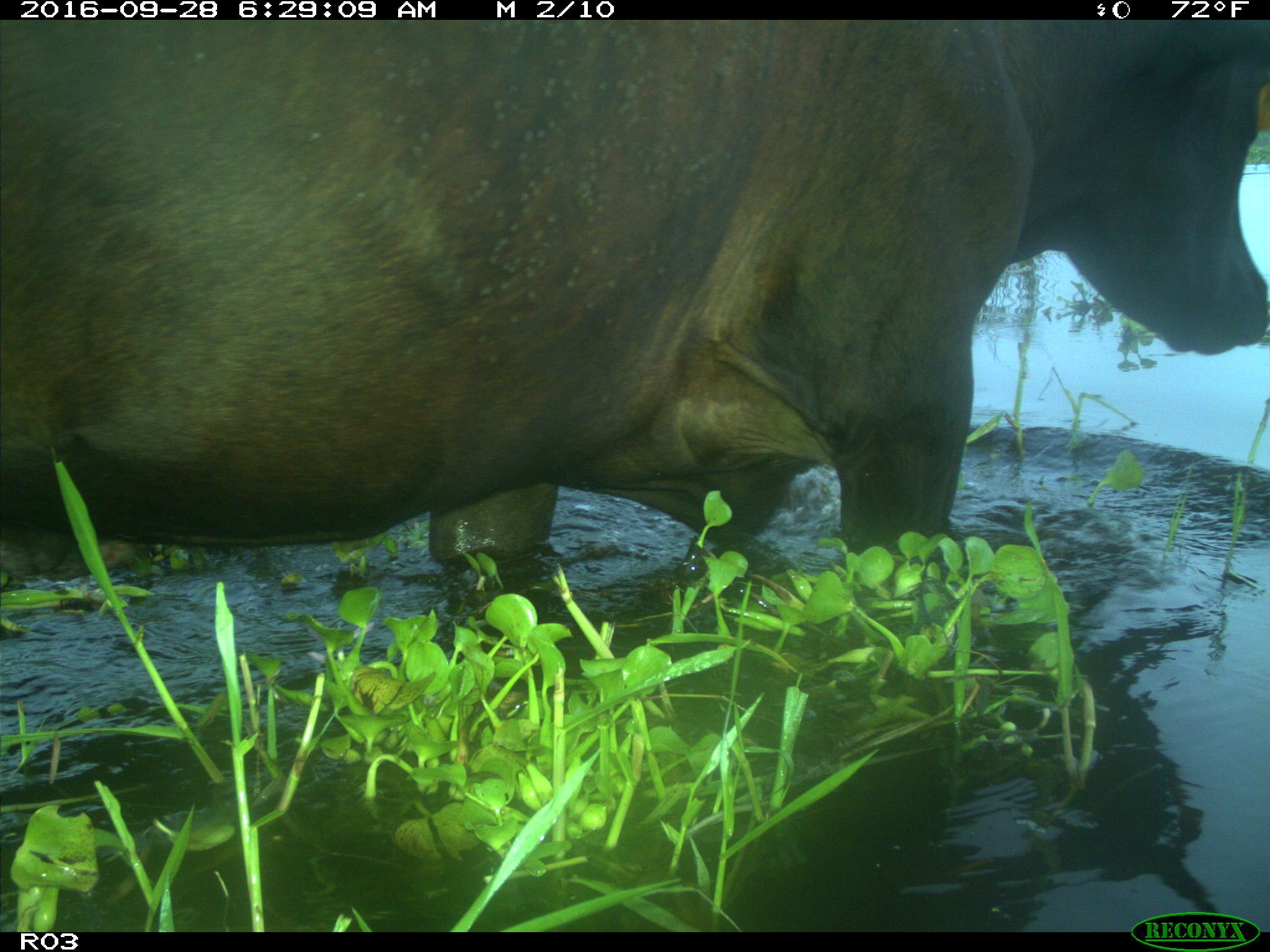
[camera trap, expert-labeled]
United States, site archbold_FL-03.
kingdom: Animalia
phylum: Chordata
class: Mammalia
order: Artiodactyla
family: Bovidae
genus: Bos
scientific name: Bos taurus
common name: domestic cow